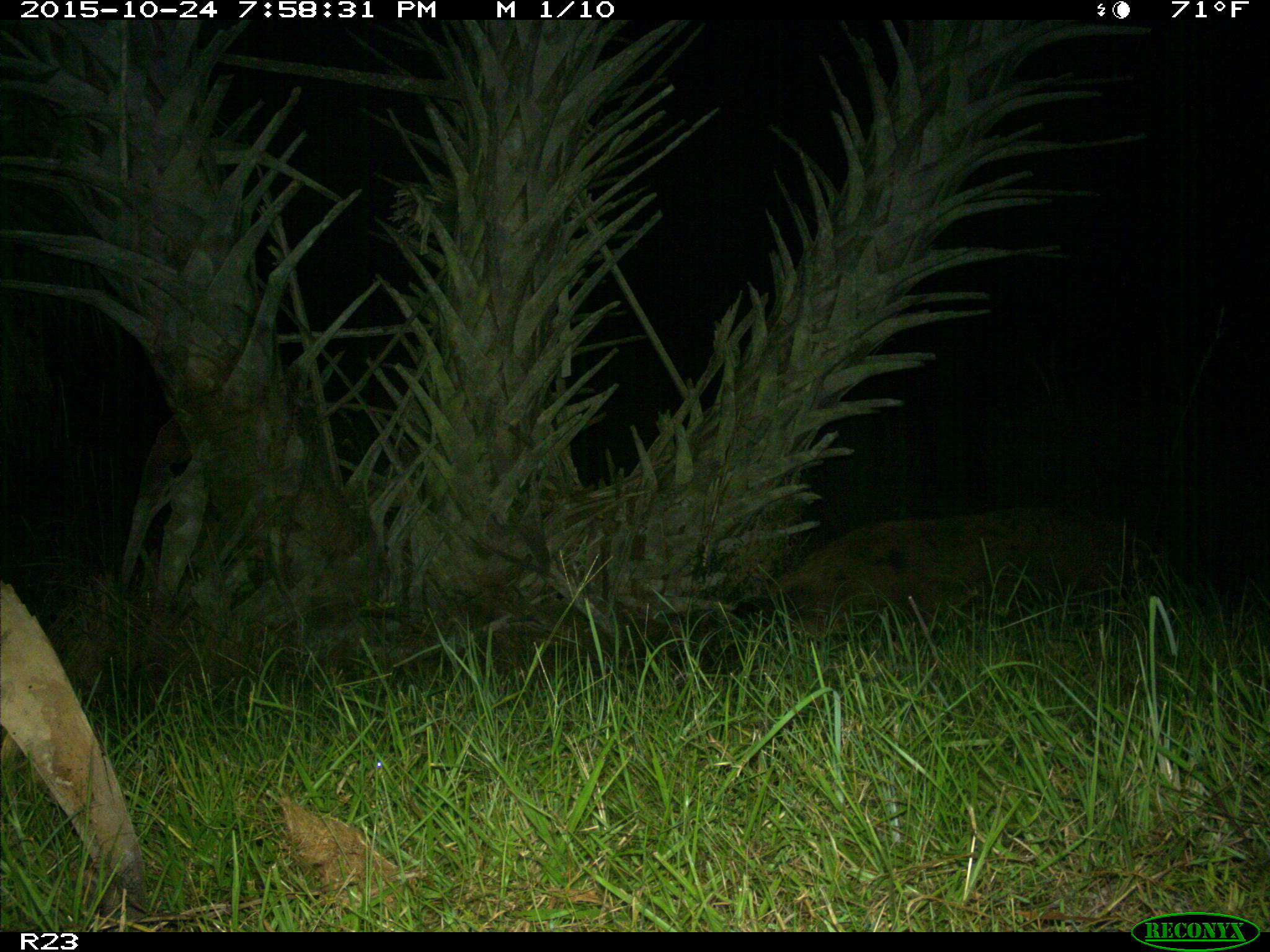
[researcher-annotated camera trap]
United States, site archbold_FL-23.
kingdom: Animalia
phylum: Chordata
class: Mammalia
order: Artiodactyla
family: Suidae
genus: Sus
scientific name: Sus scrofa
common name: wild boar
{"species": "Sus scrofa (wild boar)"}